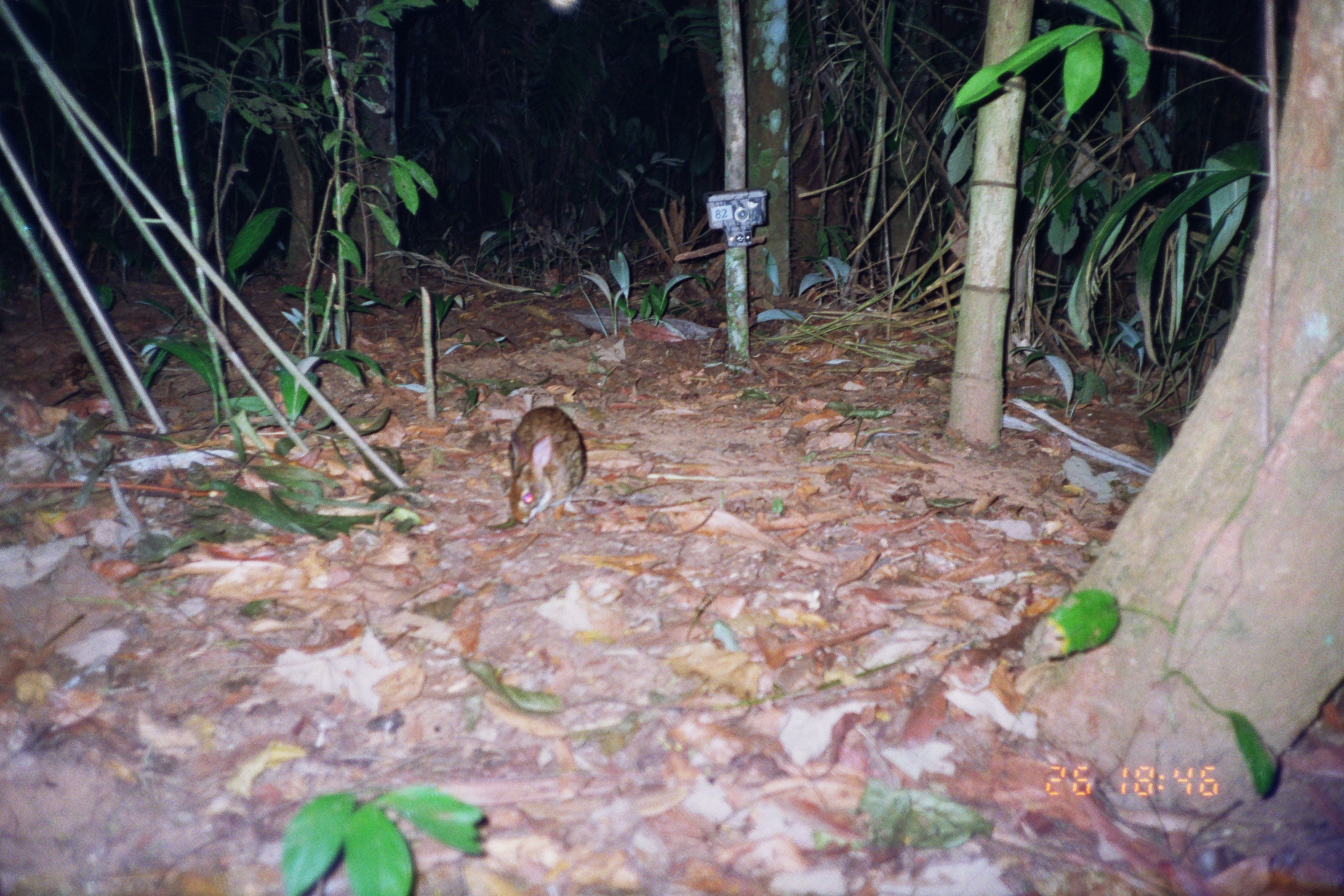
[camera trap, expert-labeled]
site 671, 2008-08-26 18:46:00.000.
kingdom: Animalia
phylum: Chordata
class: Mammalia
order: Lagomorpha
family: Leporidae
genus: Sylvilagus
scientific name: Sylvilagus brasiliensis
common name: tapeti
Sylvilagus brasiliensis (tapeti).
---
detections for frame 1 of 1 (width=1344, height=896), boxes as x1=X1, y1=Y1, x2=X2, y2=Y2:
sylvilagus brasiliensis: x1=507, y1=405, x2=587, y2=523